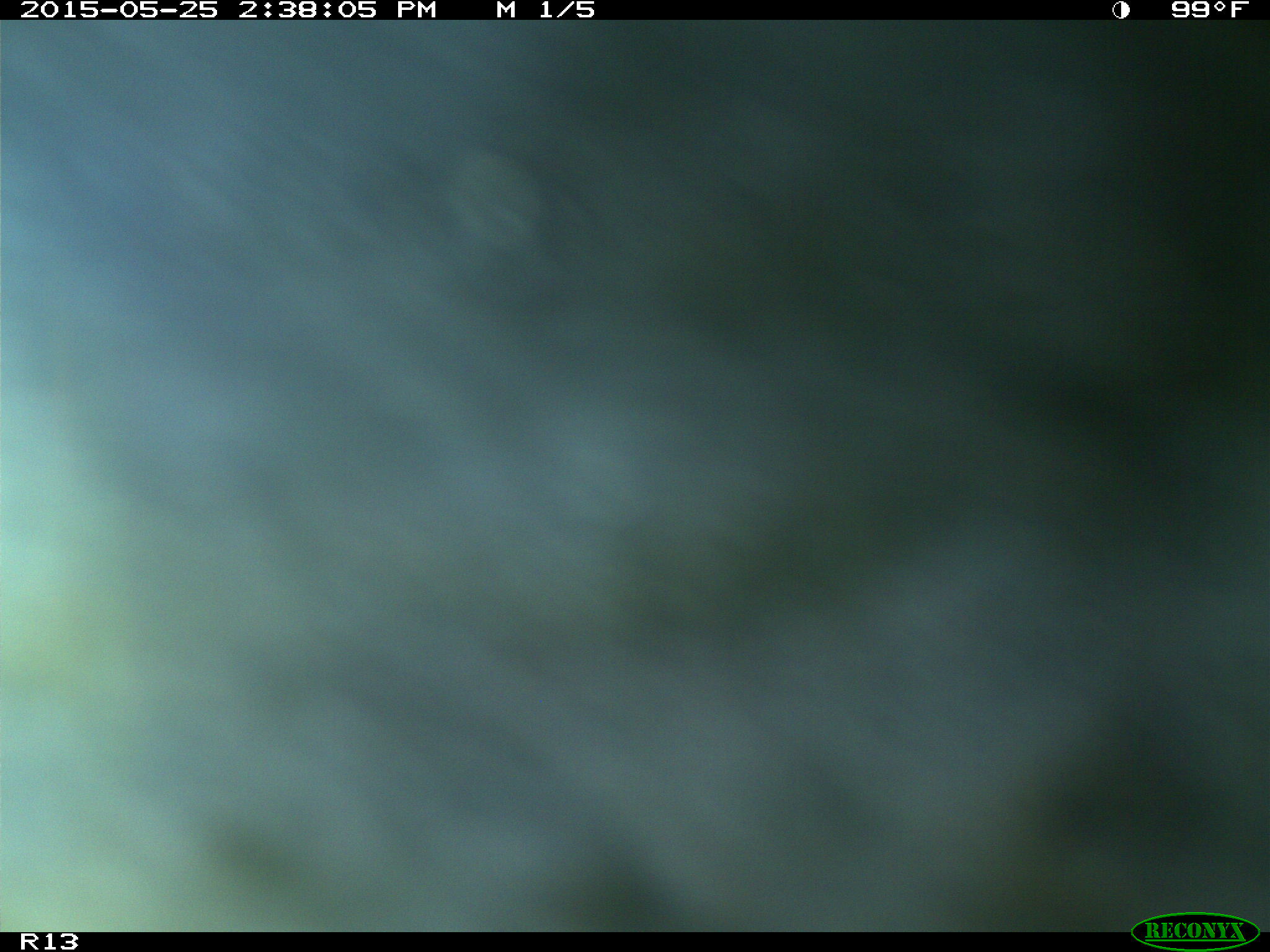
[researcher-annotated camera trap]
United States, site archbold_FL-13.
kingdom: Animalia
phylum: Chordata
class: Mammalia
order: Artiodactyla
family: Bovidae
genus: Bos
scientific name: Bos taurus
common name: domestic cow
Bos taurus (domestic cow).